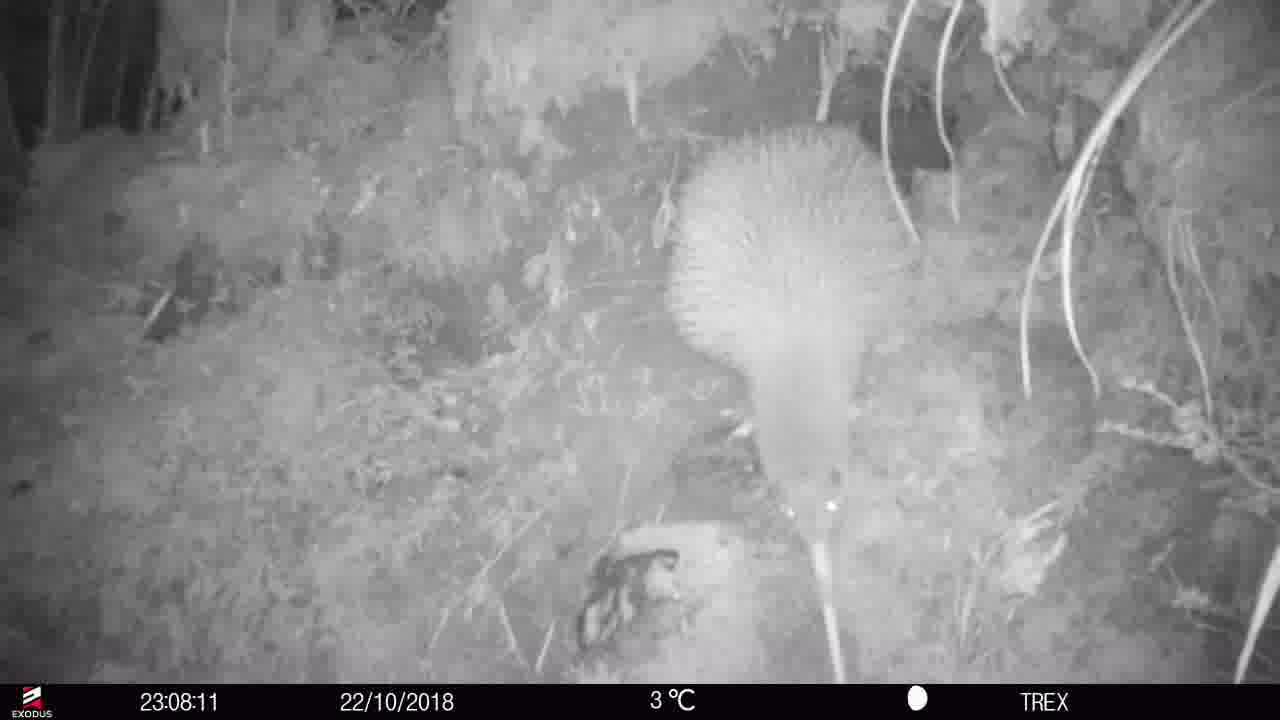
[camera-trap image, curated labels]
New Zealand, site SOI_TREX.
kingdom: Animalia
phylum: Chordata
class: Aves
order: Apterygiformes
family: Apterygidae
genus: Apteryx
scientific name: Apteryx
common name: kiwi